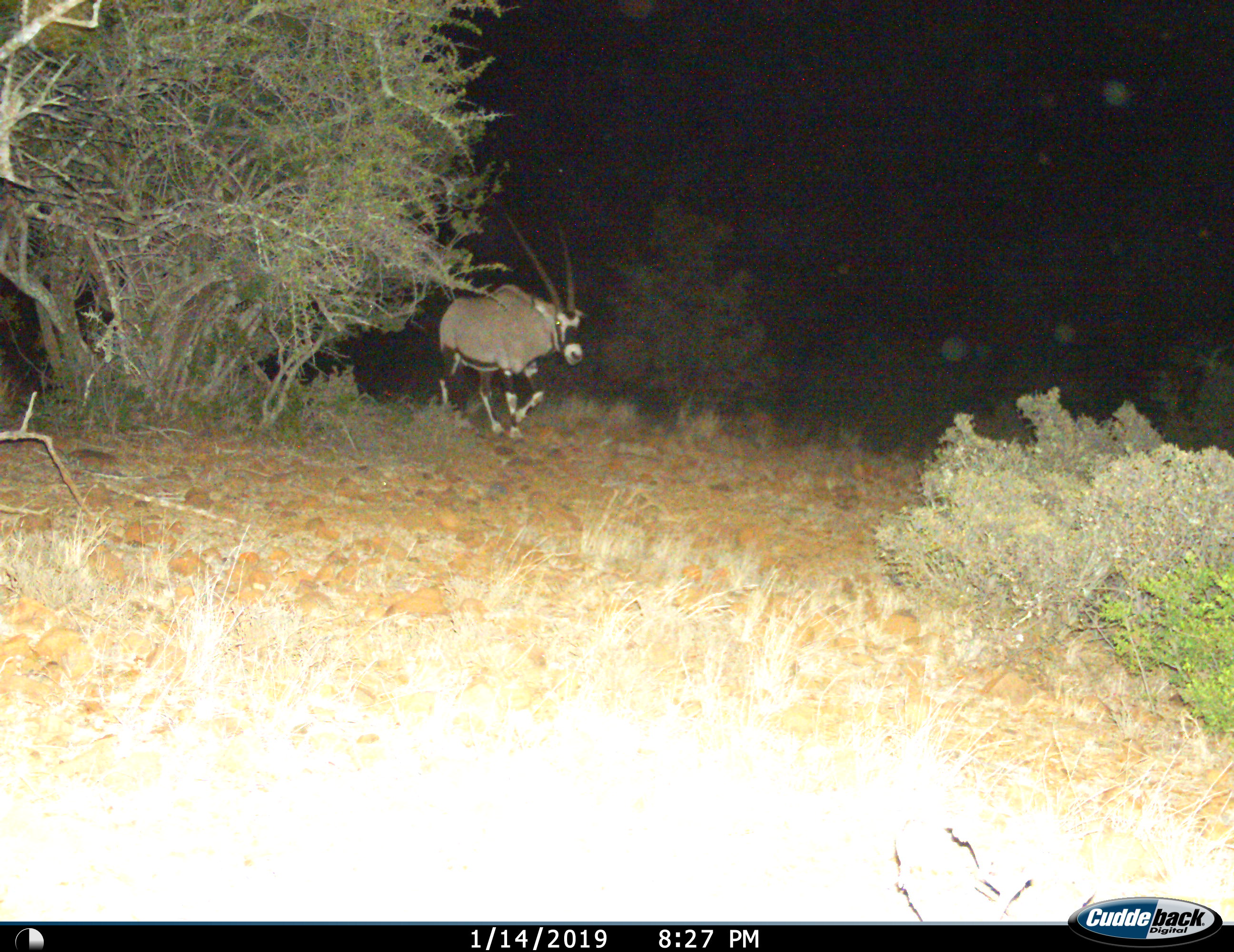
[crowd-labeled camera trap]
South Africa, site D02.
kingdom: Animalia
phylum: Chordata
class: Mammalia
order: Artiodactyla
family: Bovidae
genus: Oryx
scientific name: Oryx gazella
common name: gemsbok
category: gemsbokoryx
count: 1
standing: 0%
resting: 0%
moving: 100%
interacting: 0%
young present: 0%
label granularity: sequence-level